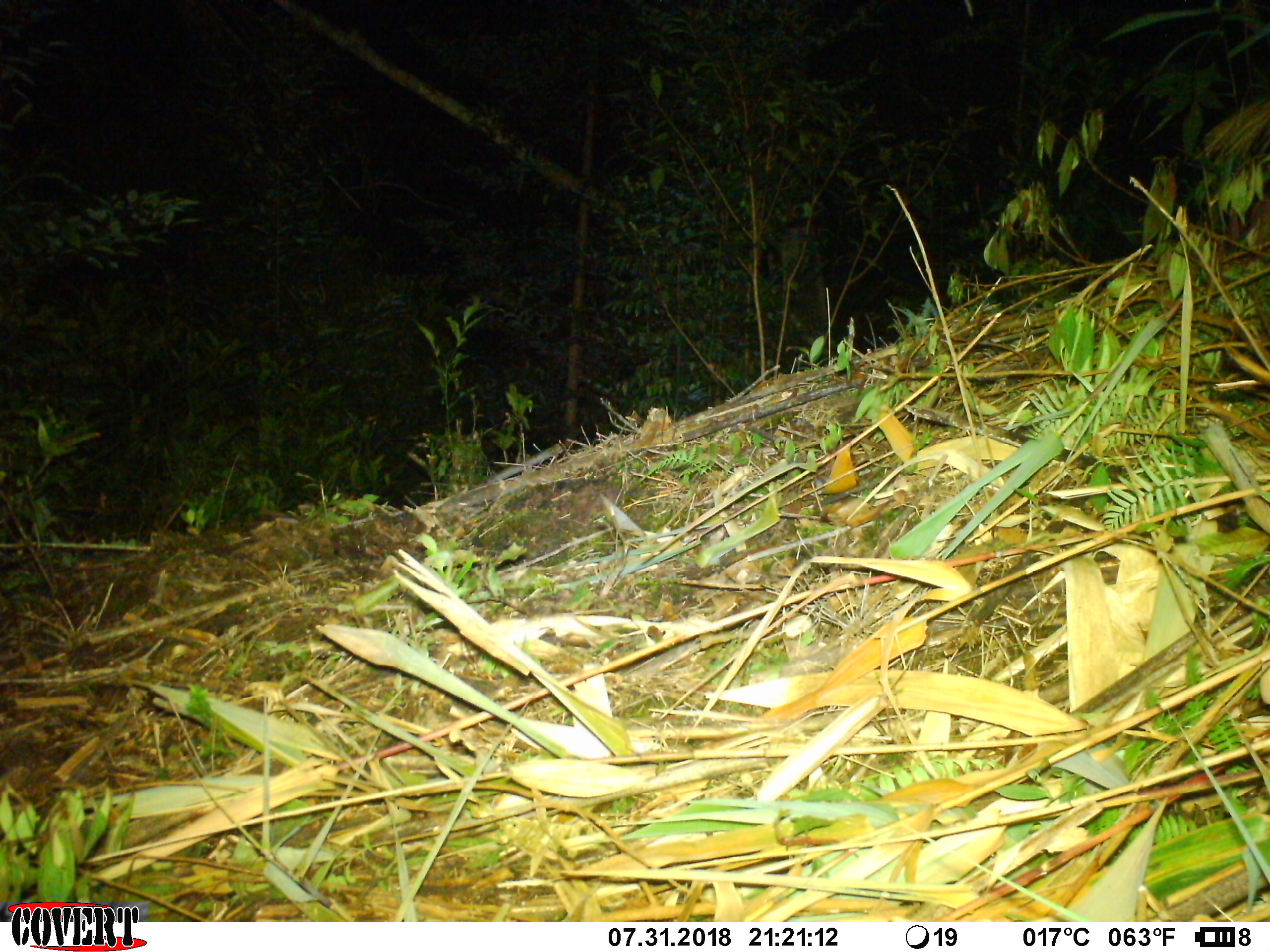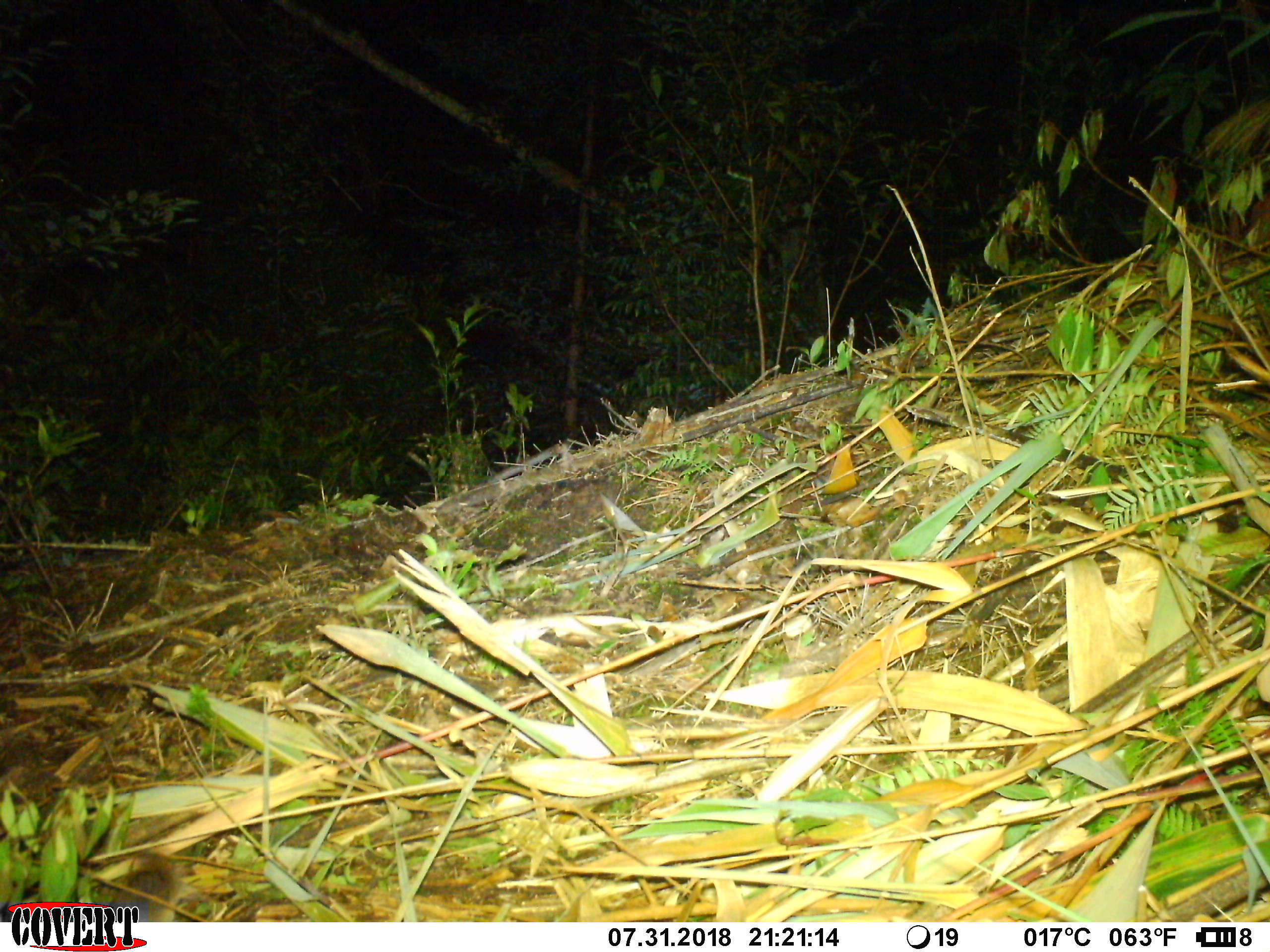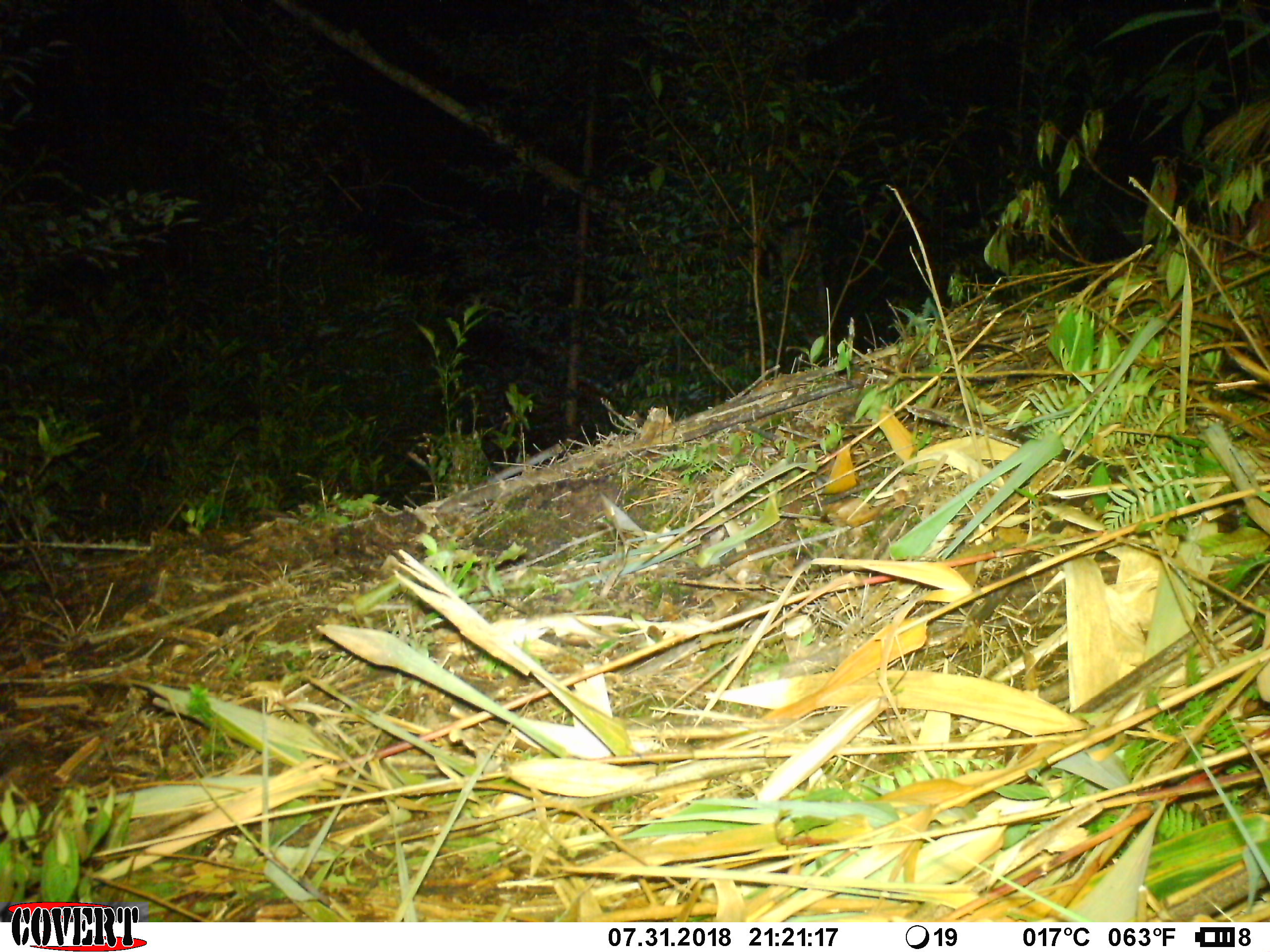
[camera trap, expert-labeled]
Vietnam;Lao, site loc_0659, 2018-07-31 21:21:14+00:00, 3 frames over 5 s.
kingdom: Animalia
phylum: Chordata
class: Mammalia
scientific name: Mammalia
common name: mammal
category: unidentified small mammal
Unidentified small mammal (mammal) (Mammalia). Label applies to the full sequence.